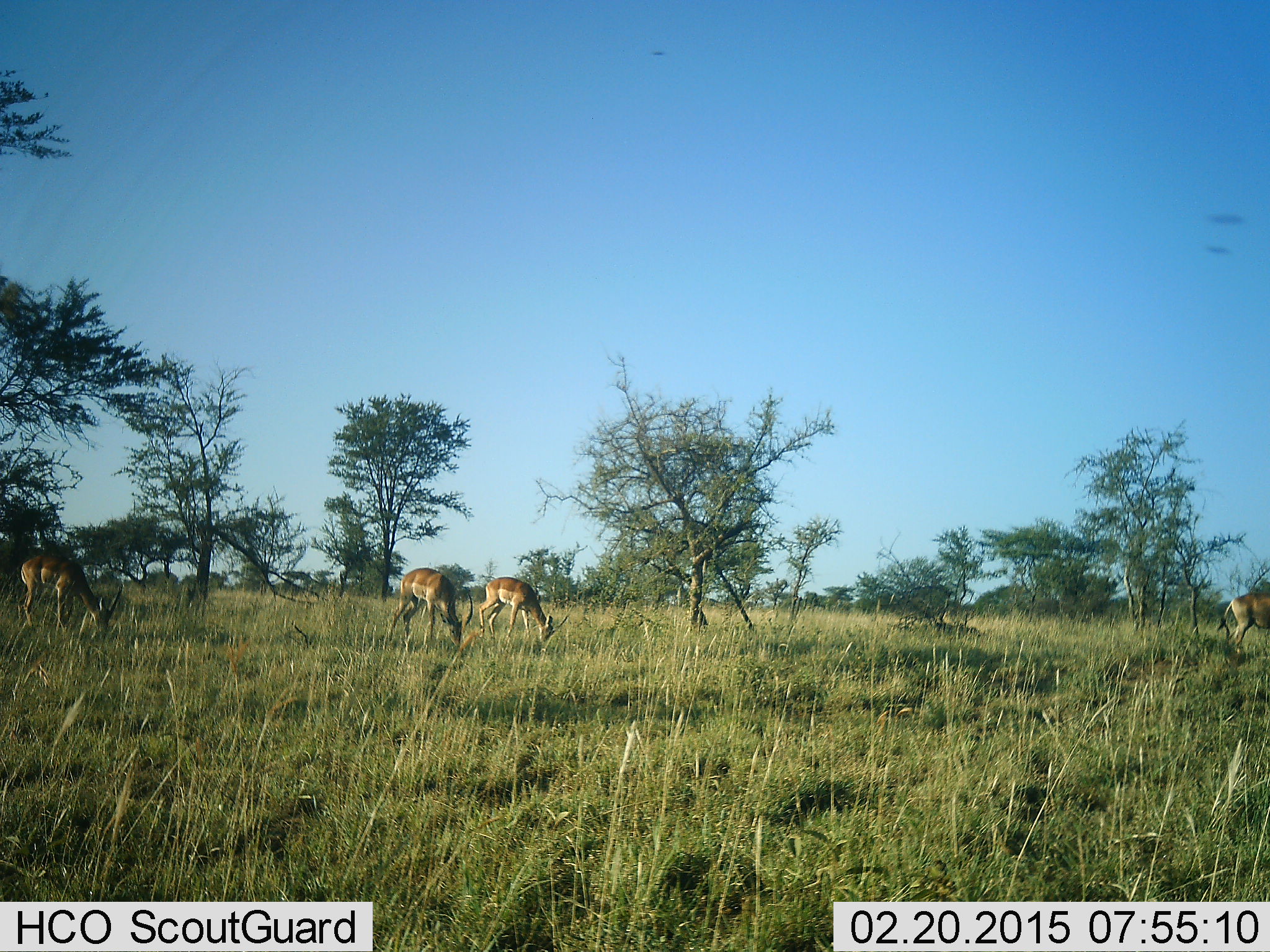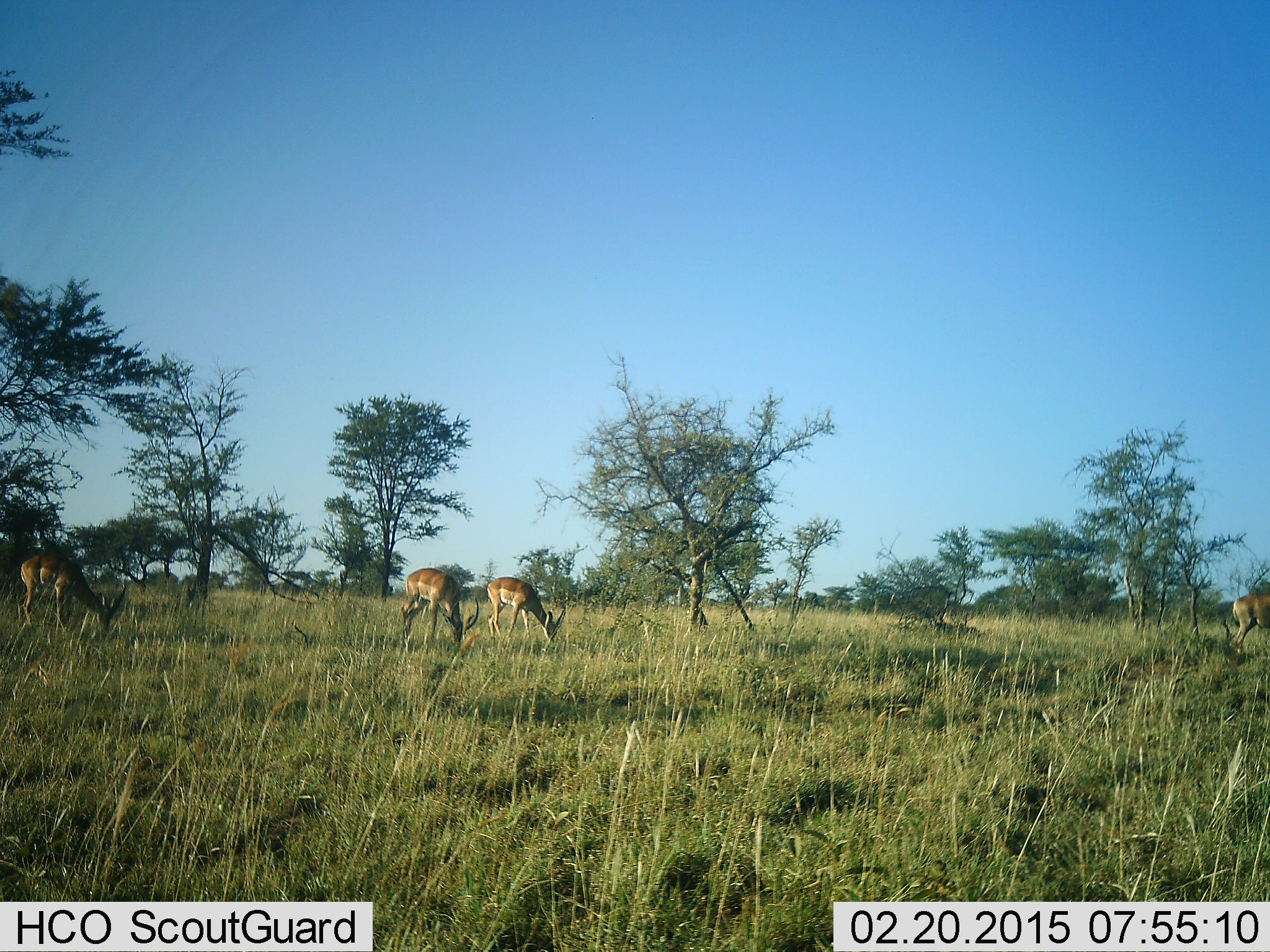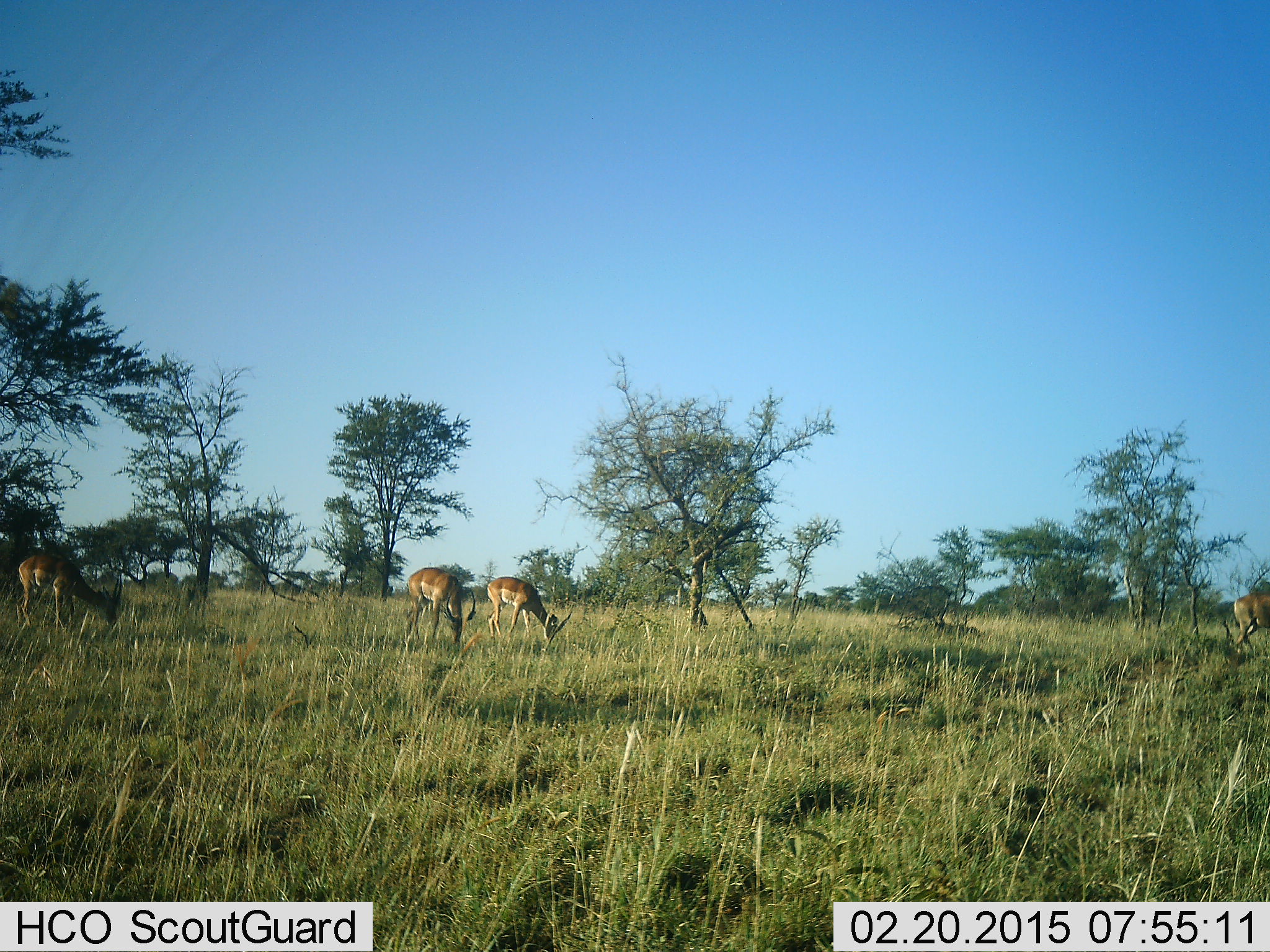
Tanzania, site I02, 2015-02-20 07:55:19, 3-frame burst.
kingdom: Animalia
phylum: Chordata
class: Mammalia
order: Artiodactyla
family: Bovidae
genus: Aepyceros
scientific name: Aepyceros melampus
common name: impala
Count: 4.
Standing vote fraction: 0%.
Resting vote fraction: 0%.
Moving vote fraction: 9%.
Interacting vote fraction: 0%.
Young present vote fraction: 0%.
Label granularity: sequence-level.